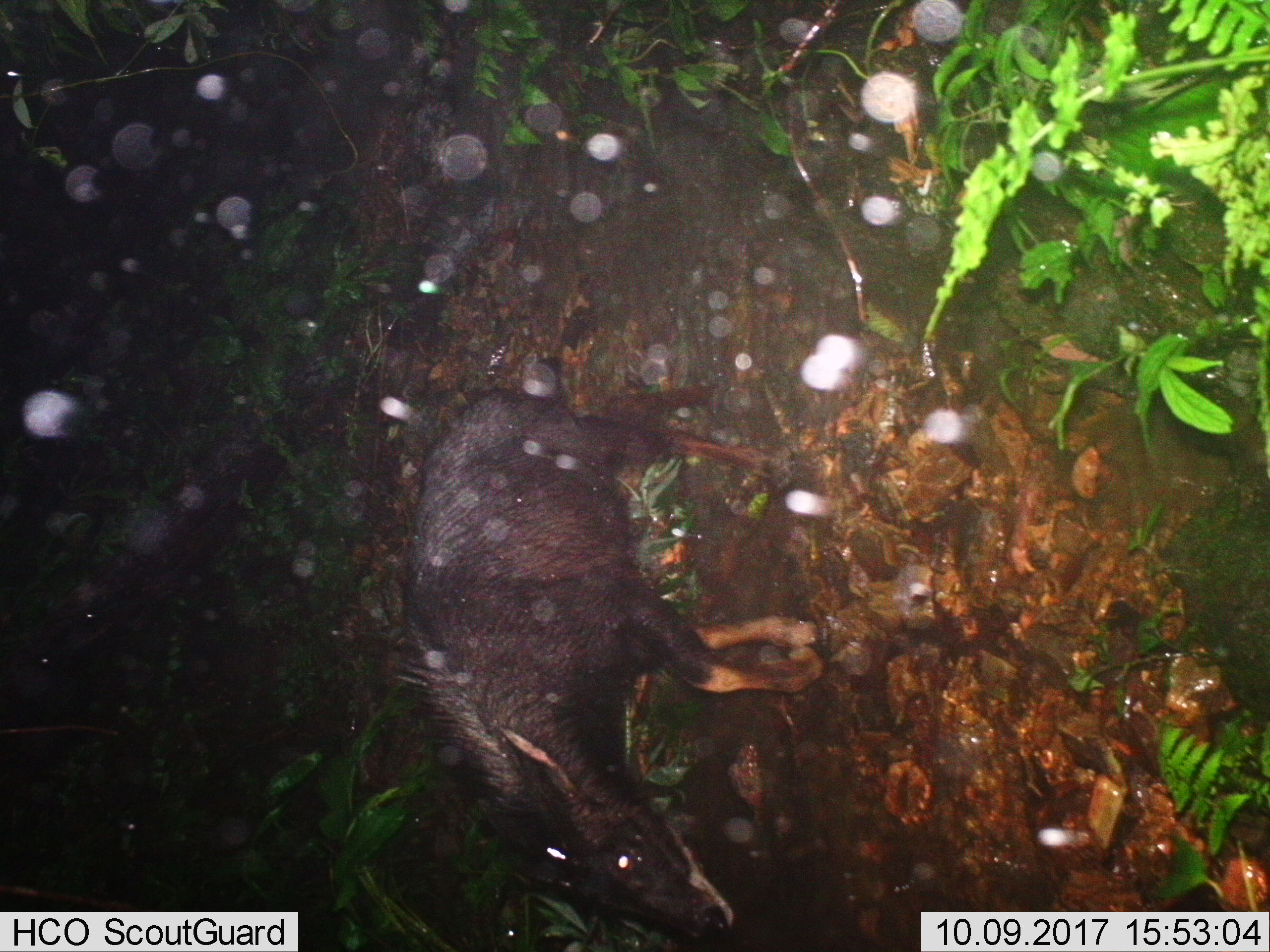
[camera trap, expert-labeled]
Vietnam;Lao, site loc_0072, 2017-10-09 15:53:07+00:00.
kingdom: Animalia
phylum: Chordata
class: Mammalia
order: Artiodactyla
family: Bovidae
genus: Capricornis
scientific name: Capricornis sumatraensis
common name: chinese serow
Chinese serow (Capricornis sumatraensis). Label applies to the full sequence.